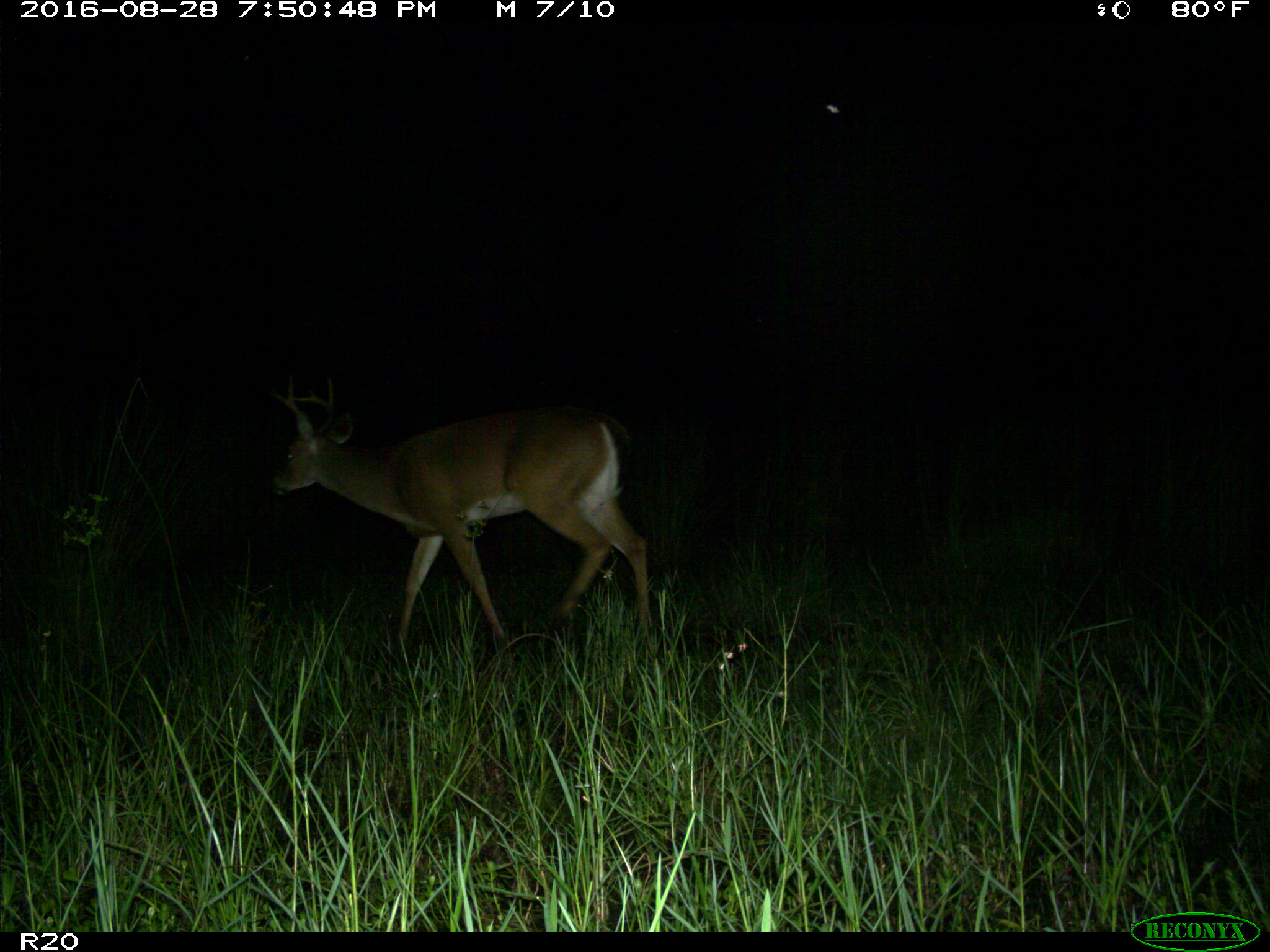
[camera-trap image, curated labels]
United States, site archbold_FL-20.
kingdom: Animalia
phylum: Chordata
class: Mammalia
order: Artiodactyla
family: Cervidae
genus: Odocoileus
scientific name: Odocoileus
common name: deer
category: unidentified deer